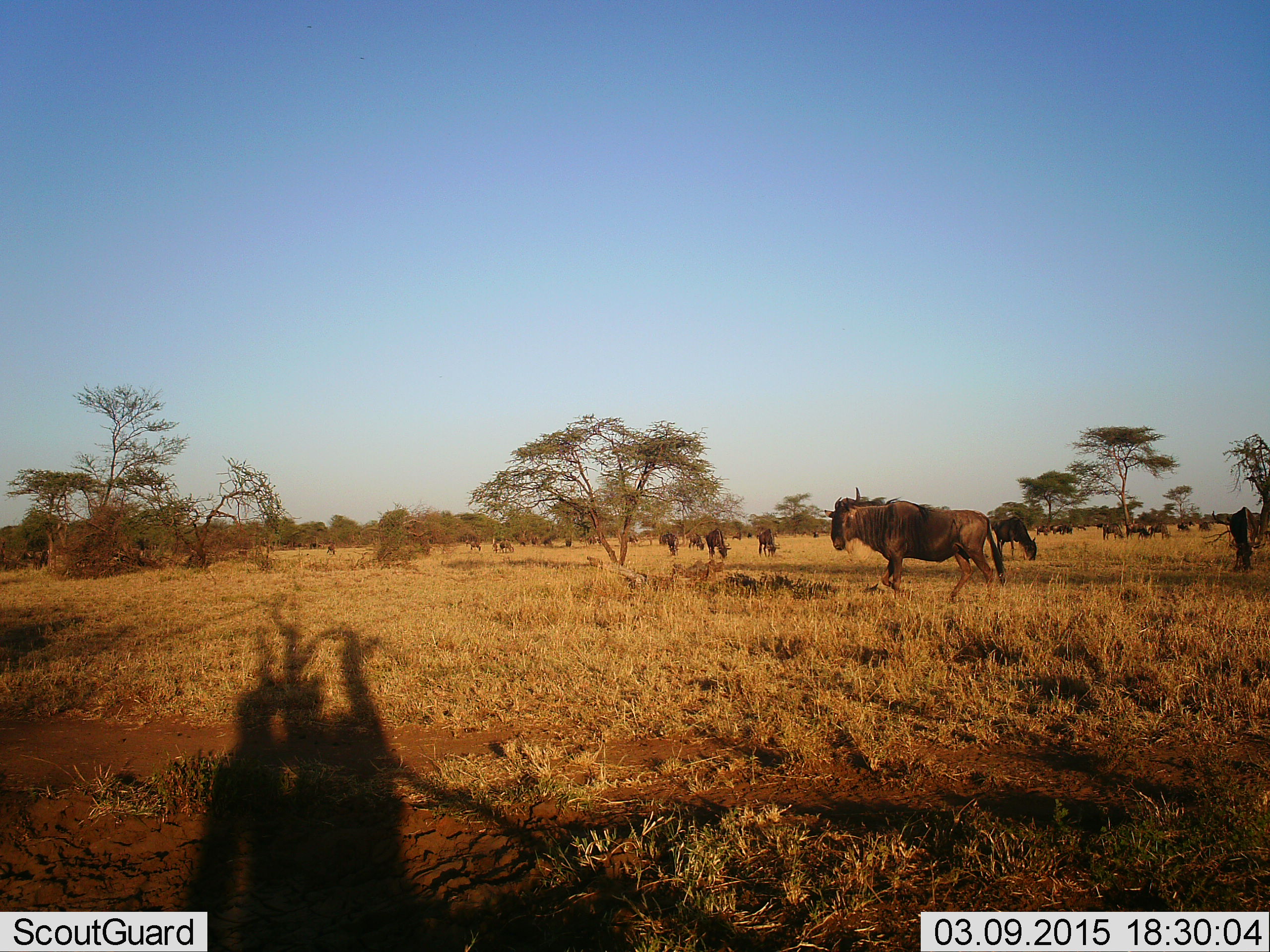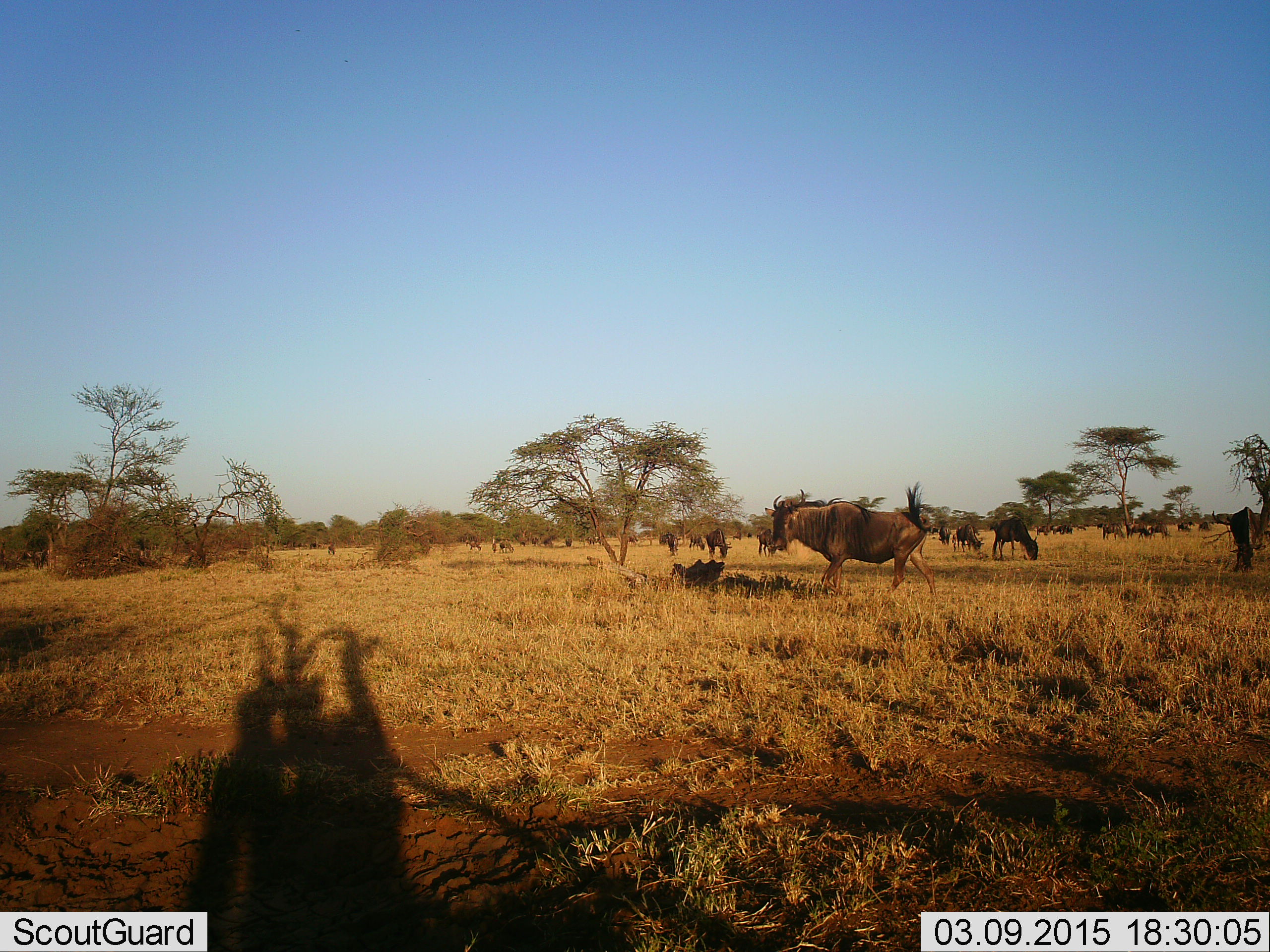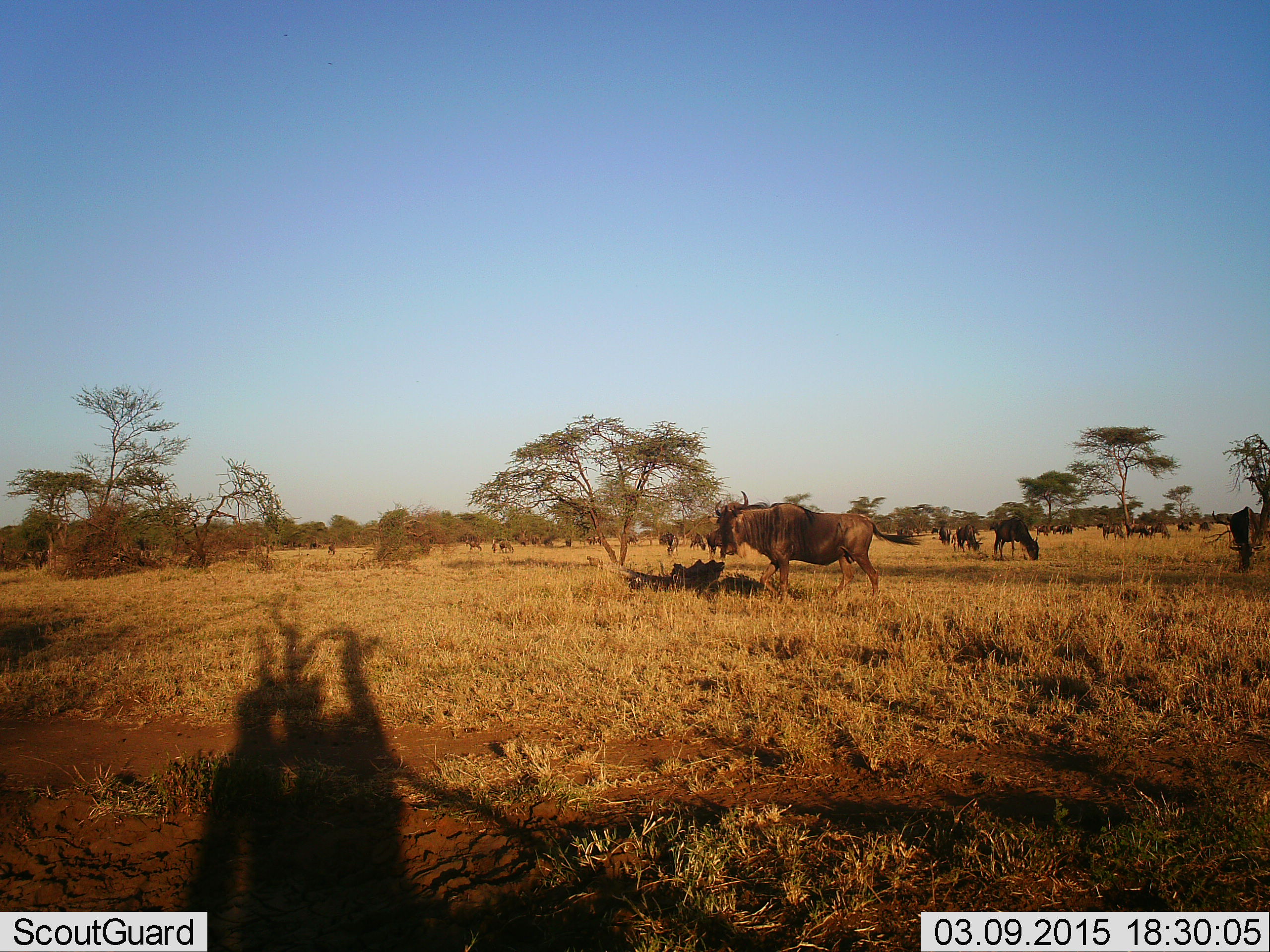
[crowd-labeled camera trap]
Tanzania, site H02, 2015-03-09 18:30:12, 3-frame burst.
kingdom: Animalia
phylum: Chordata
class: Mammalia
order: Artiodactyla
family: Bovidae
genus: Connochaetes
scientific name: Connochaetes taurinus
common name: blue wildebeest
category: wildebeest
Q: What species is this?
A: Wildebeest (blue wildebeest) (Connochaetes taurinus).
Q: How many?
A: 11-50.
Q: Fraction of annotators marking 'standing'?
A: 50%.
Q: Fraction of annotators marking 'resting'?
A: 0%.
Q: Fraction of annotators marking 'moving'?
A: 80%.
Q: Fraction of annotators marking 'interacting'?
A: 10%.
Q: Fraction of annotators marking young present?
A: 0%.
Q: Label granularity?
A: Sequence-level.